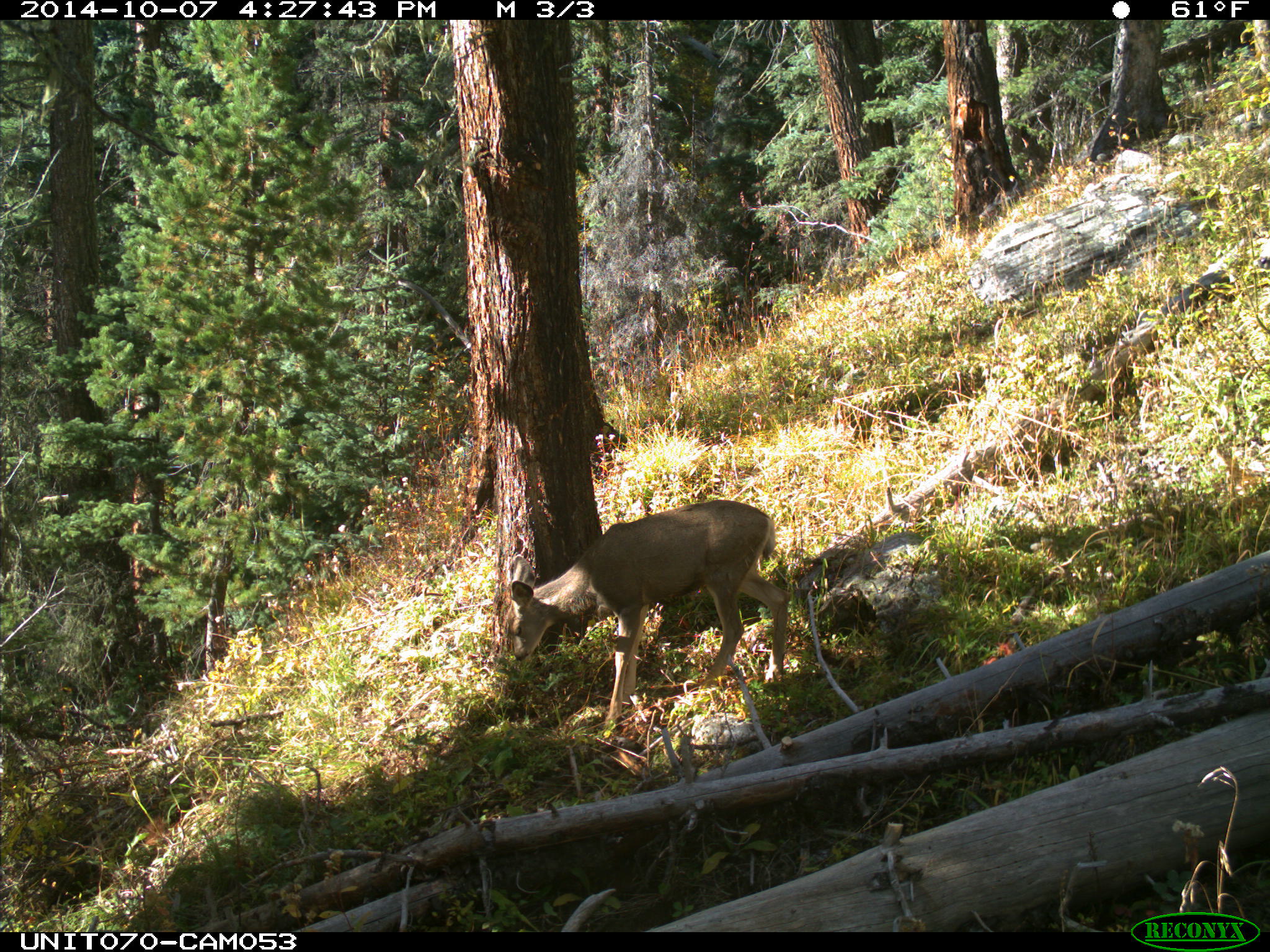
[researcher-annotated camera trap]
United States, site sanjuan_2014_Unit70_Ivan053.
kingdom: Animalia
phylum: Chordata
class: Mammalia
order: Artiodactyla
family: Cervidae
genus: Odocoileus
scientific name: Odocoileus hemionus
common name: mule deer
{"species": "Odocoileus hemionus (mule deer)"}